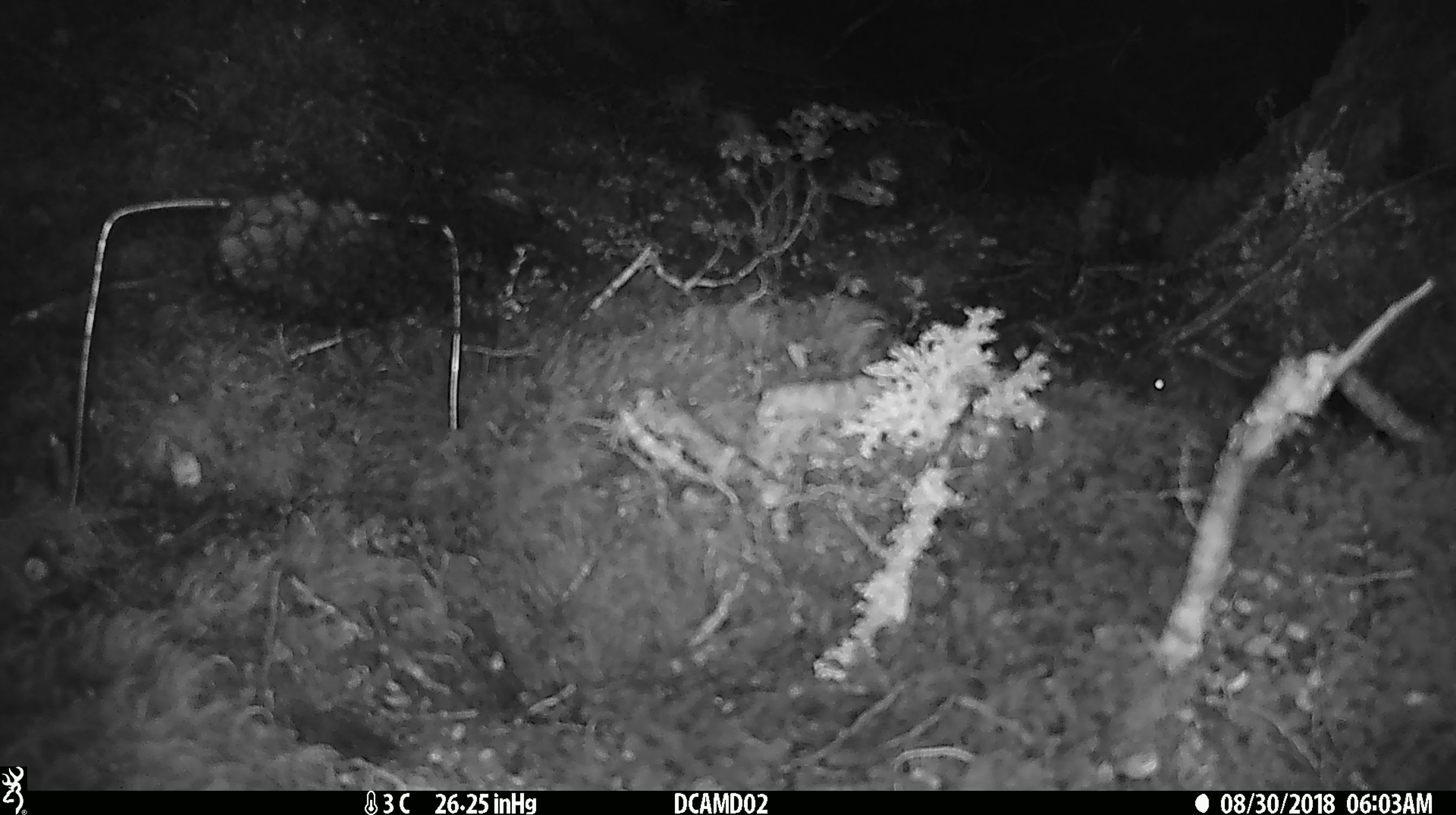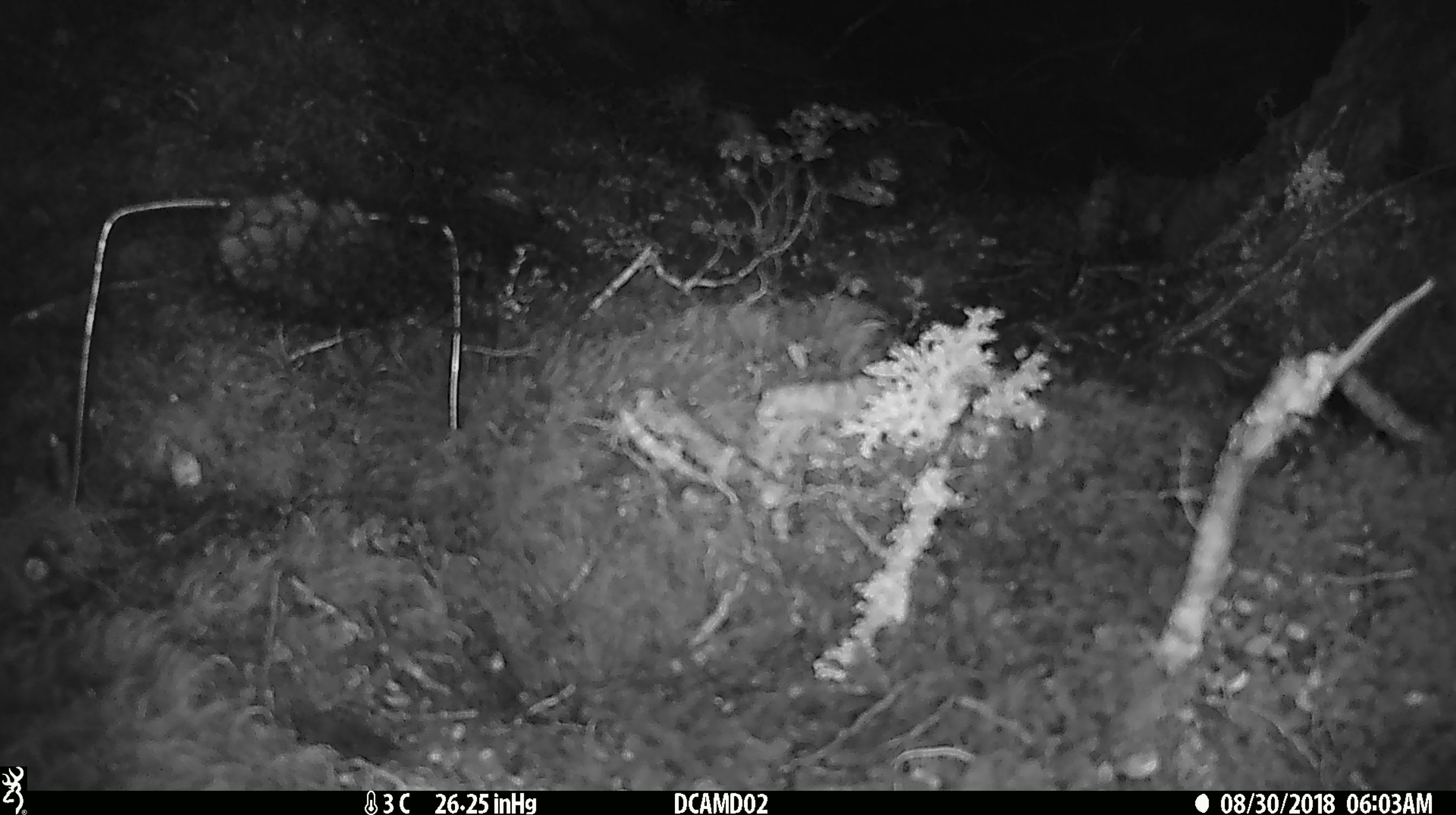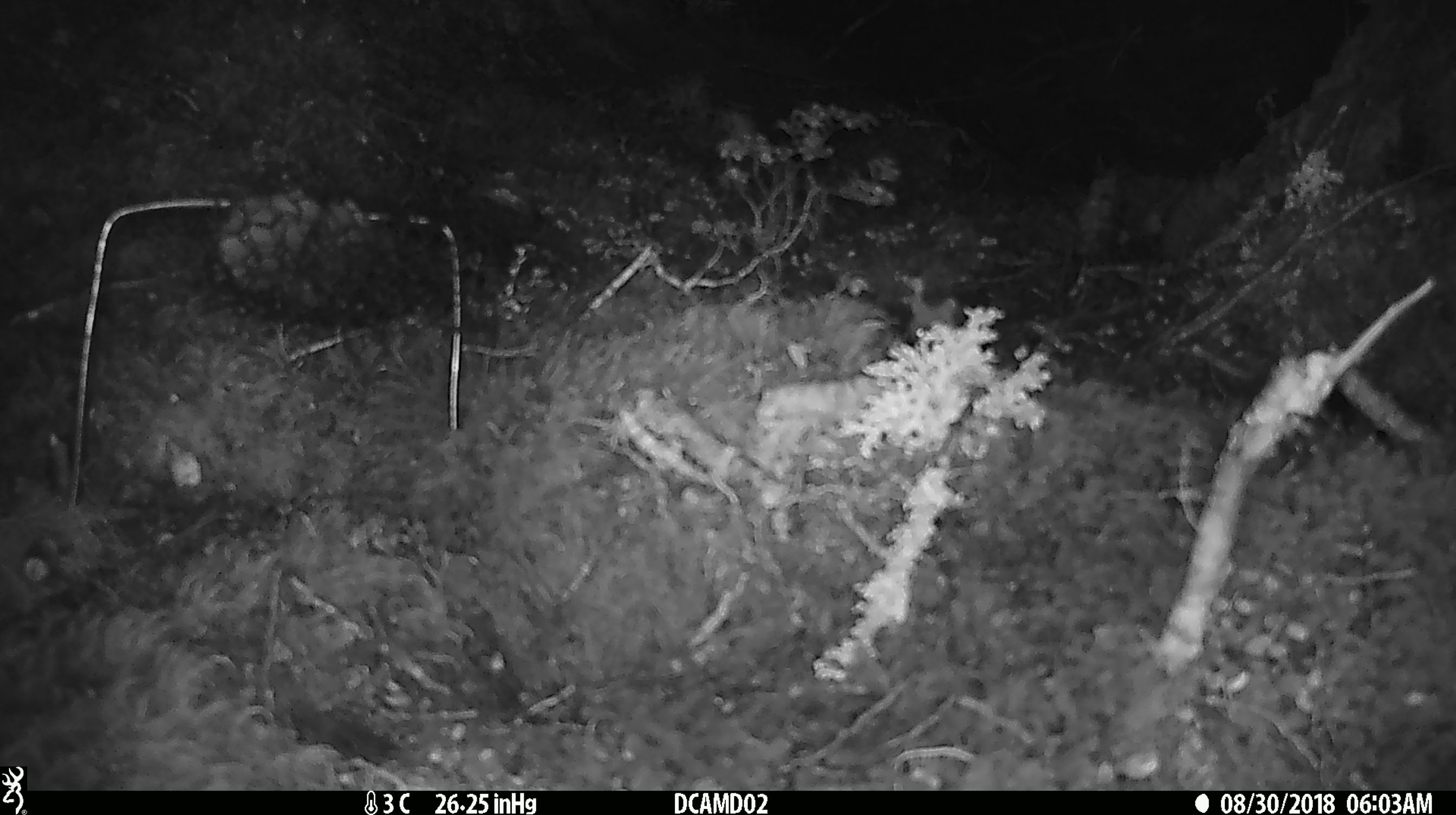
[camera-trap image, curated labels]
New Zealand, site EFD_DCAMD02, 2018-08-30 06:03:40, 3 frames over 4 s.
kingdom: Animalia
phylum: Chordata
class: Mammalia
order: Rodentia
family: Muridae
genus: Mus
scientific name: Mus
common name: mouse